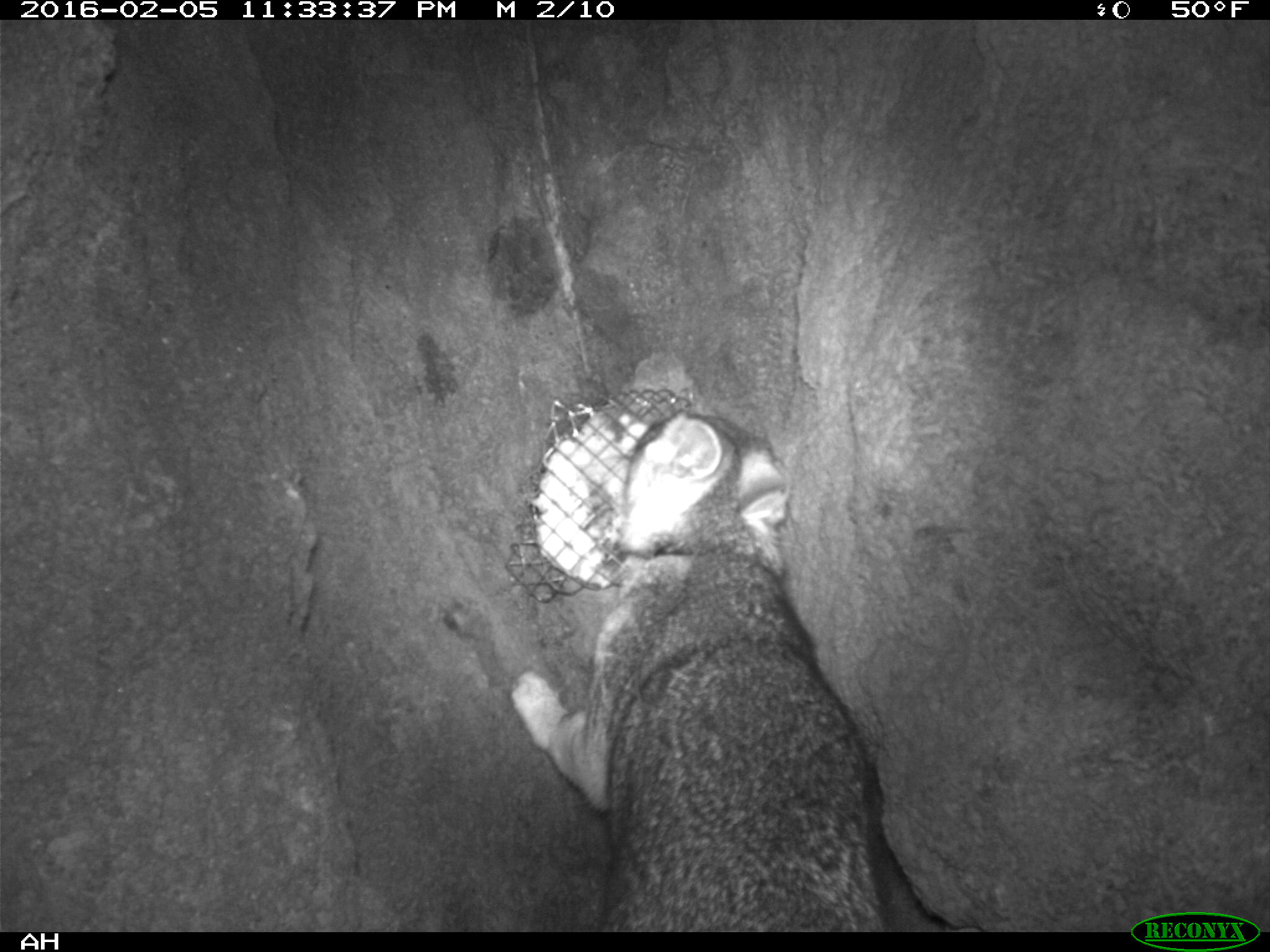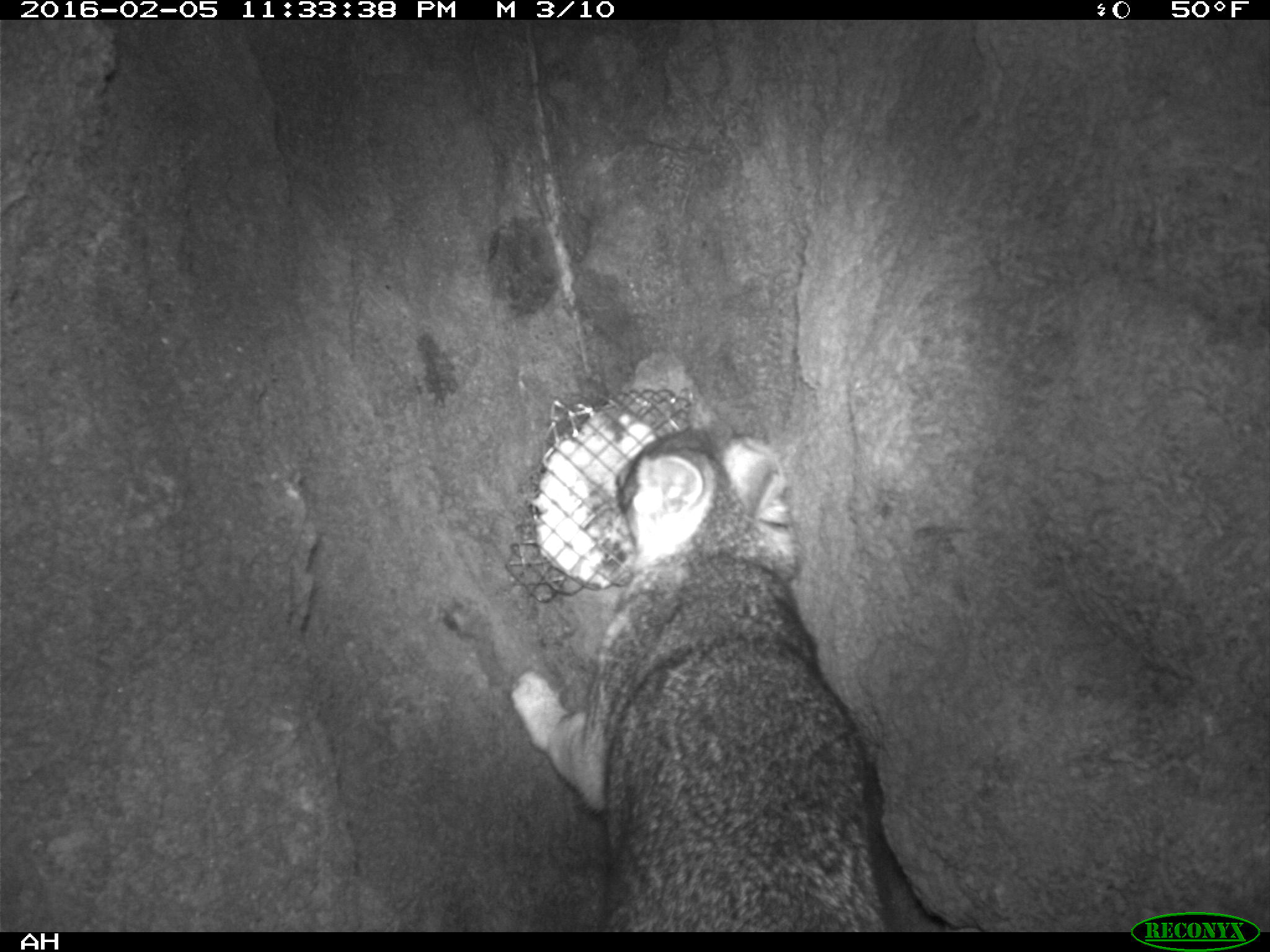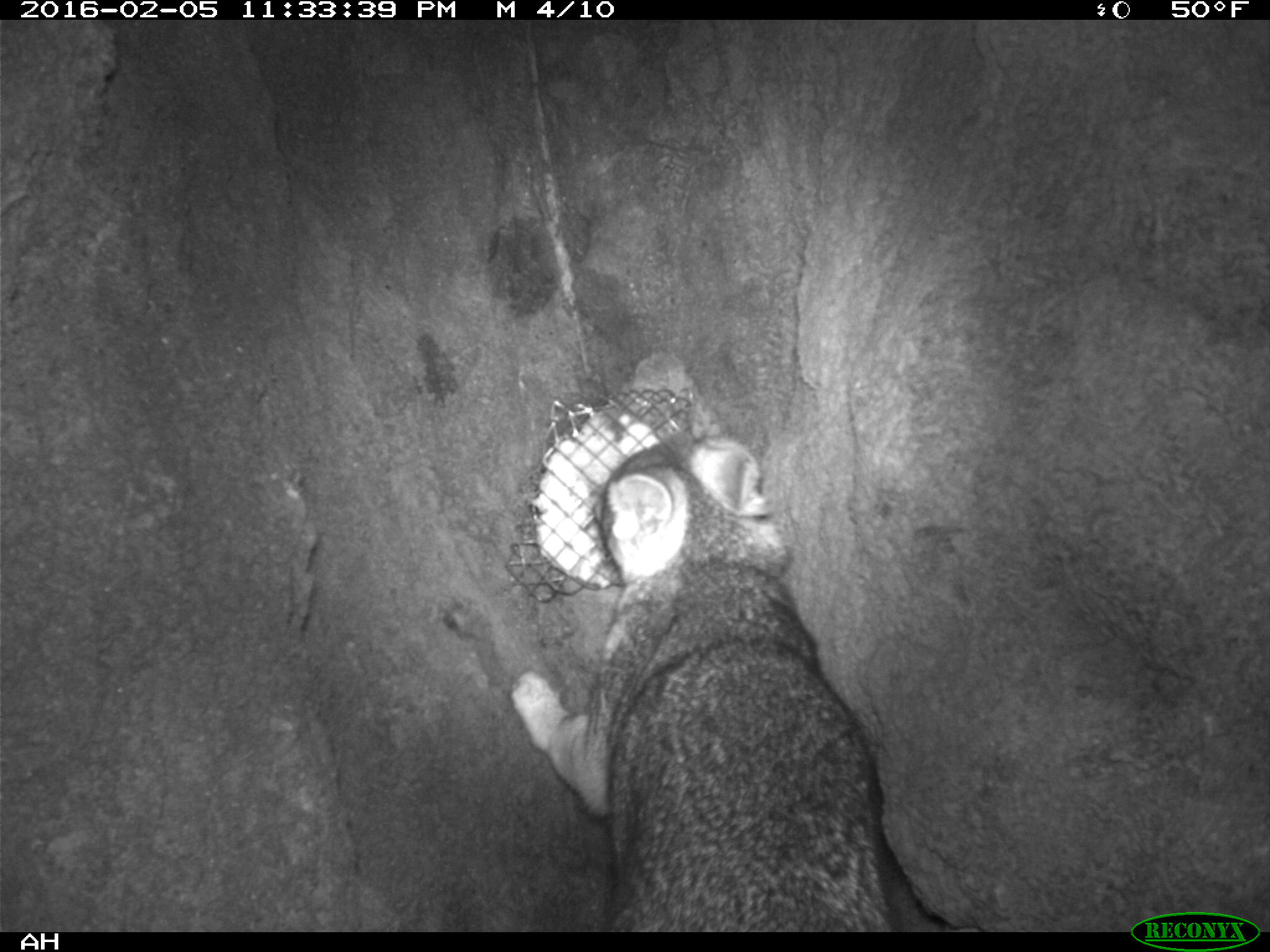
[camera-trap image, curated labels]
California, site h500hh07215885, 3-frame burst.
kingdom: Animalia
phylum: Chordata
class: Mammalia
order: Carnivora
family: Canidae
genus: Urocyon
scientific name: Urocyon littoralis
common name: island fox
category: fox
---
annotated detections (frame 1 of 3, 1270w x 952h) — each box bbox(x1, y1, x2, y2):
fox: bbox(508, 406, 882, 930)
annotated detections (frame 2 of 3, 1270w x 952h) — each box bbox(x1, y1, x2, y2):
fox: bbox(507, 426, 896, 932)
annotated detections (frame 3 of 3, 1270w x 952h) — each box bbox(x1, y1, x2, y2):
fox: bbox(507, 432, 894, 929)